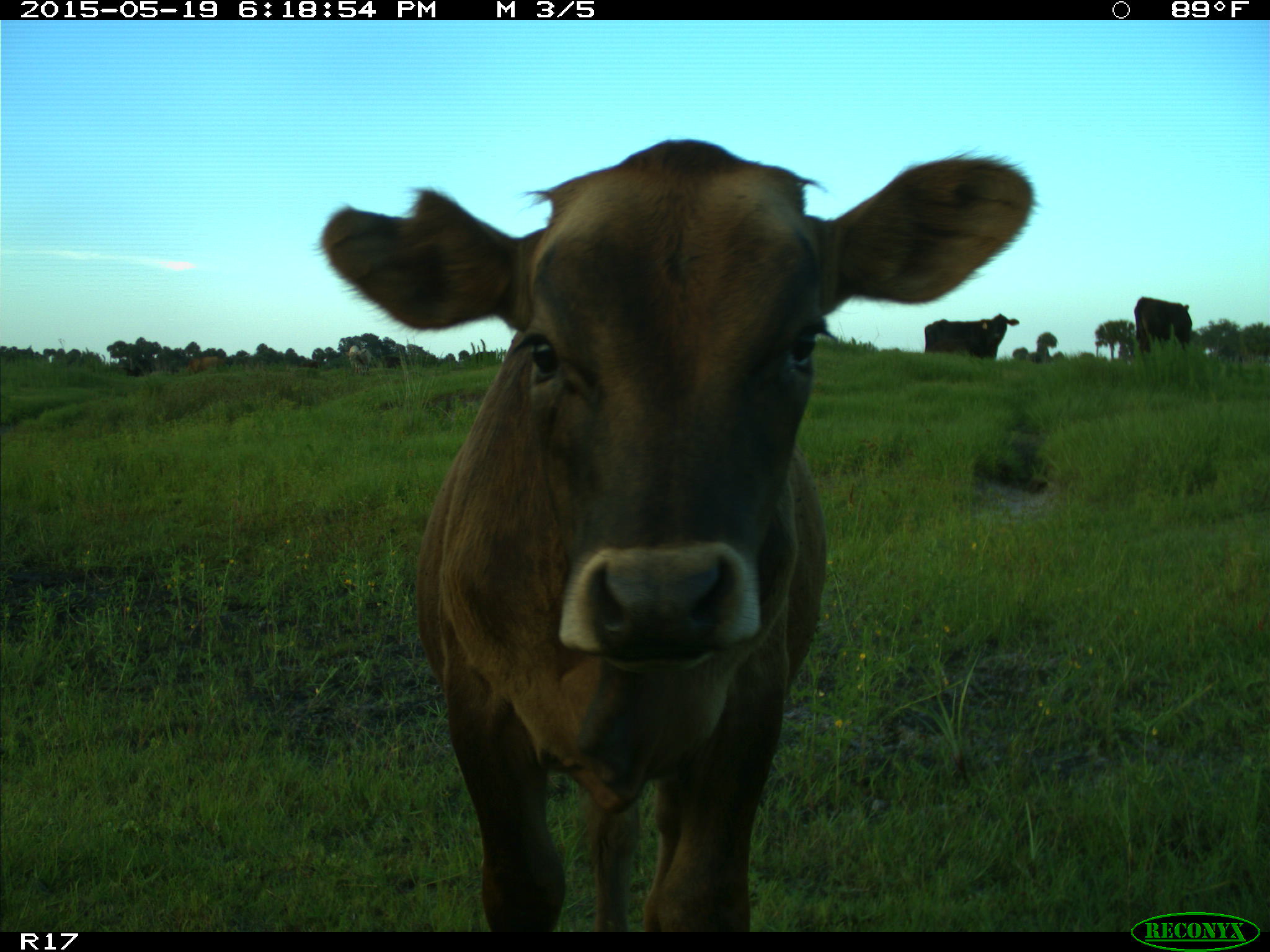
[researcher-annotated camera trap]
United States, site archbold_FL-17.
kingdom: Animalia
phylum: Chordata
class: Mammalia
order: Artiodactyla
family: Bovidae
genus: Bos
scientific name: Bos taurus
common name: domestic cow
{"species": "Bos taurus (domestic cow)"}